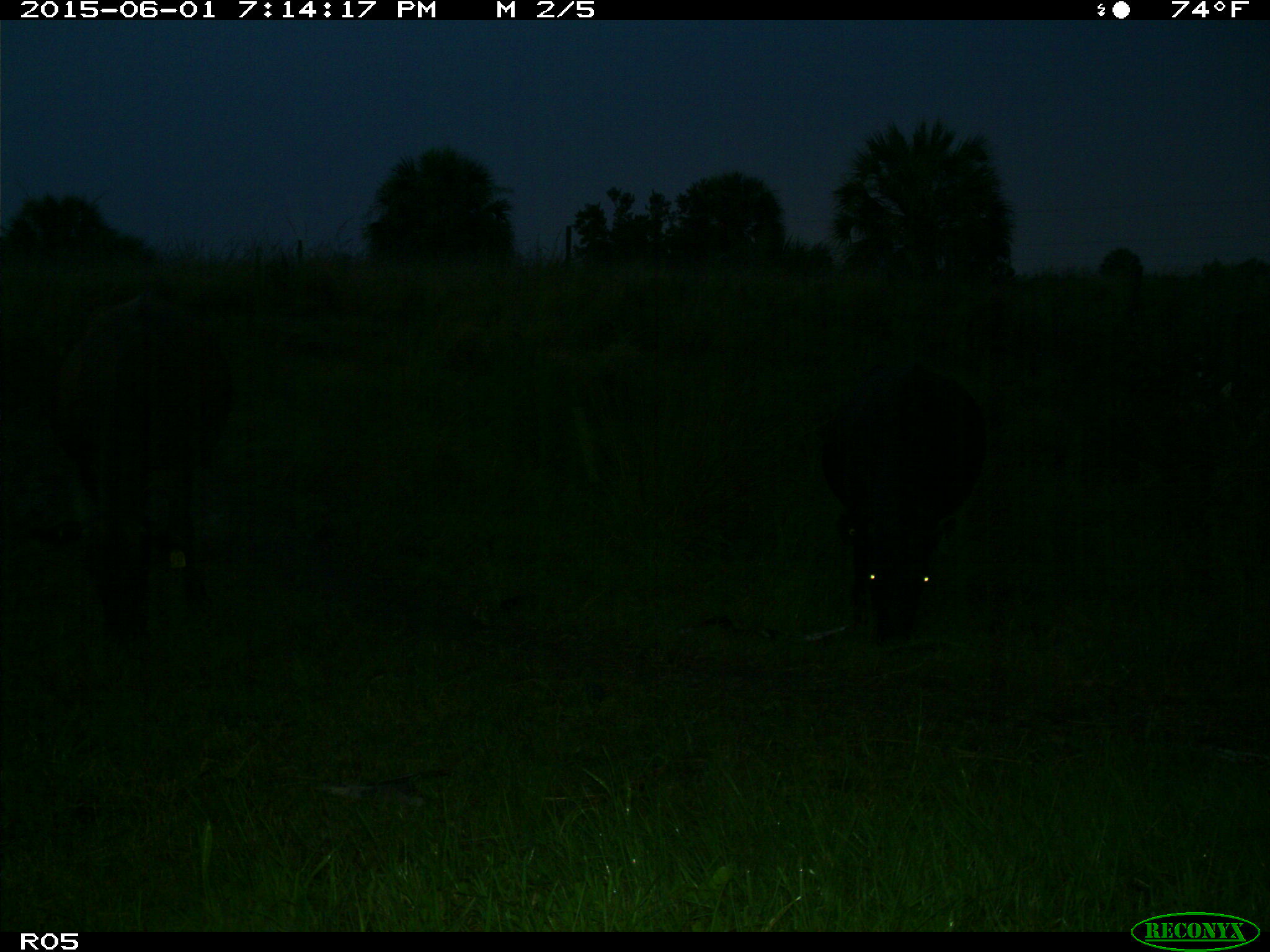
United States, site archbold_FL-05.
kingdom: Animalia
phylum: Chordata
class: Mammalia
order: Artiodactyla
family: Bovidae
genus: Bos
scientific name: Bos taurus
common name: domestic cow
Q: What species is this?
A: Bos taurus (domestic cow).